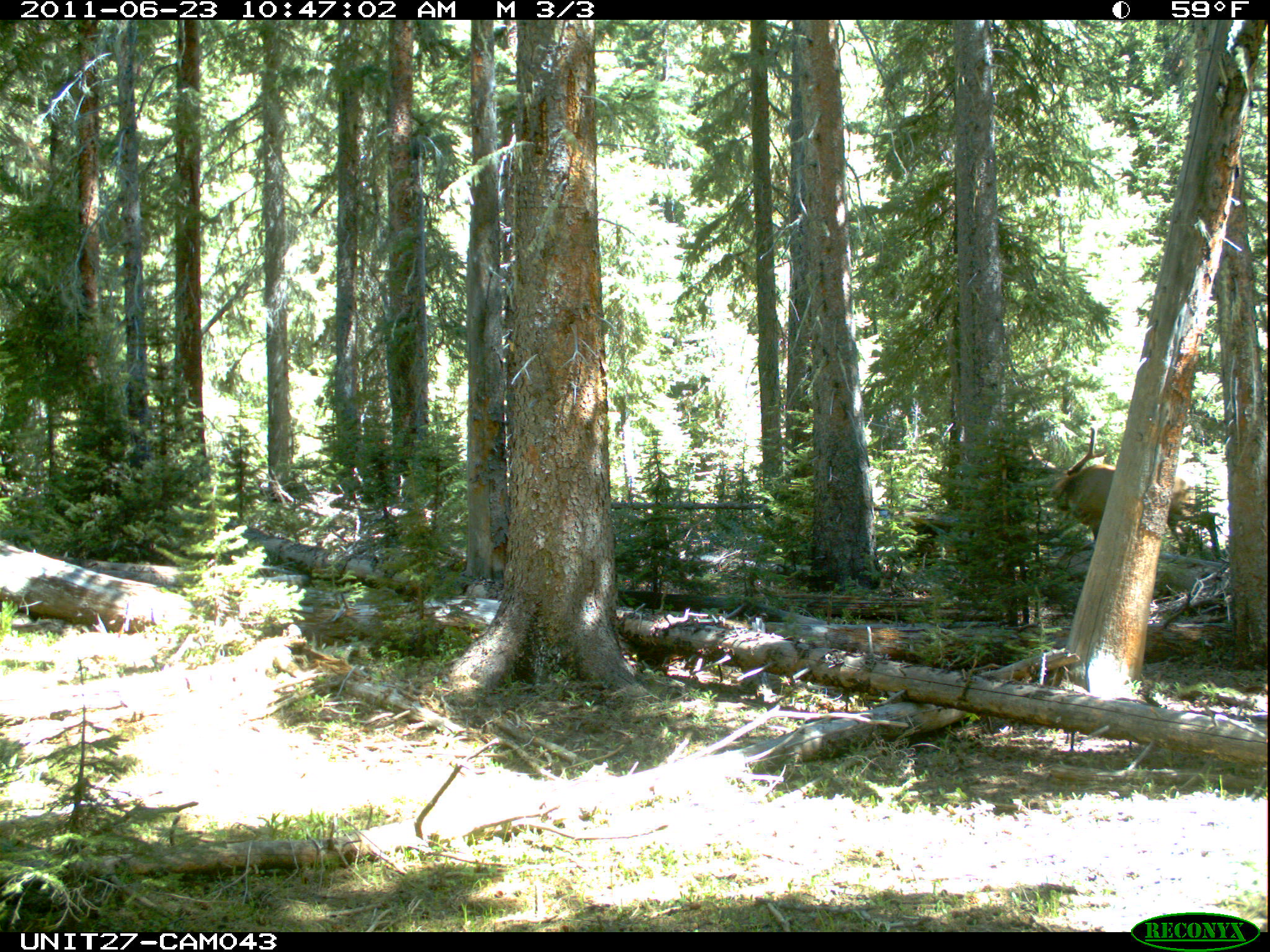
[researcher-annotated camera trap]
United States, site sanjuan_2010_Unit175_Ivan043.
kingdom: Animalia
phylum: Chordata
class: Mammalia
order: Artiodactyla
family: Cervidae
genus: Cervus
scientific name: Cervus elaphus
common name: red deer